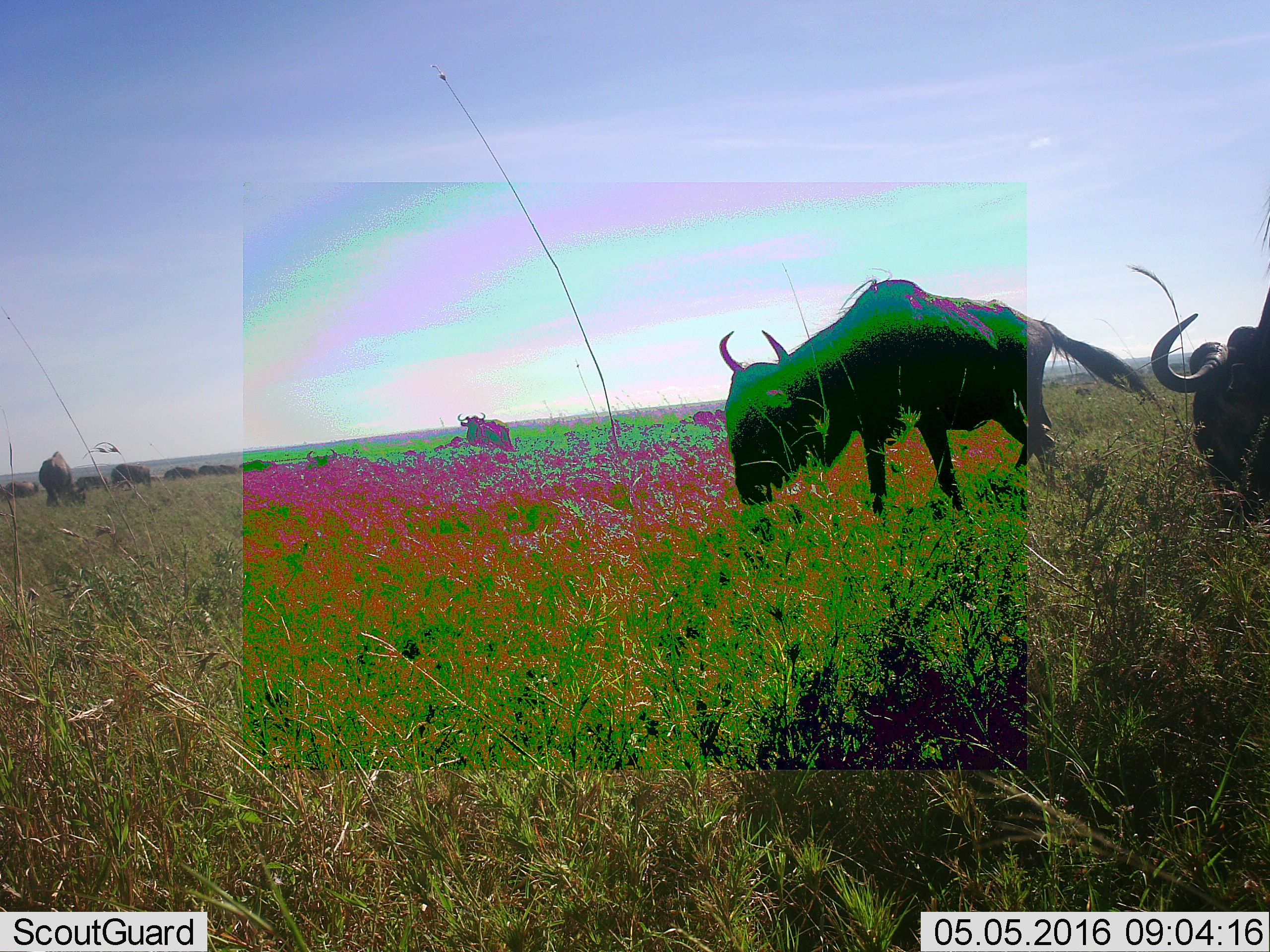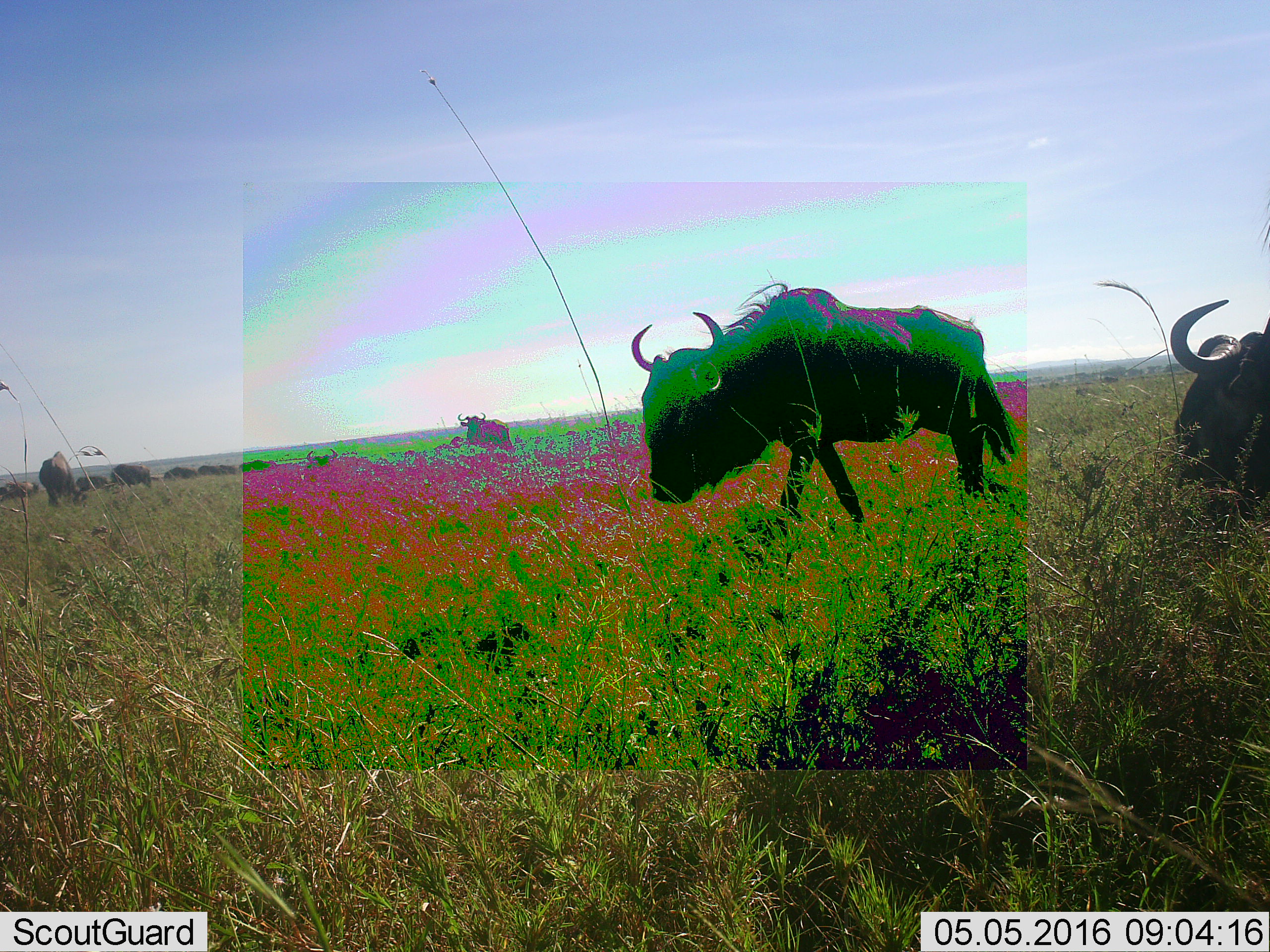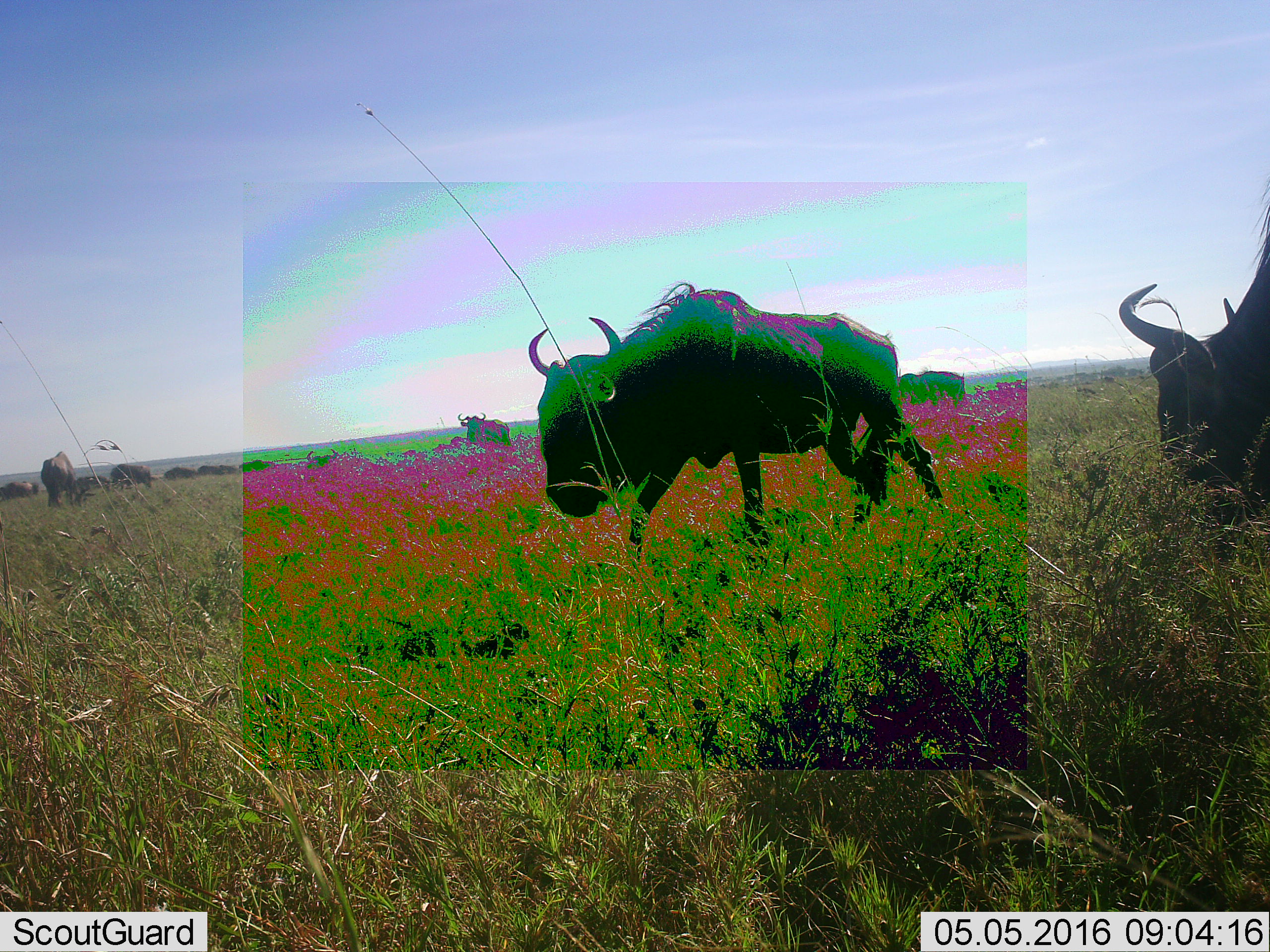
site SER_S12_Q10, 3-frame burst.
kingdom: Animalia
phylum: Chordata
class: Mammalia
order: Artiodactyla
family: Bovidae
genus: Connochaetes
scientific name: Connochaetes taurinus taurinus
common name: blue wildebeest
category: wildebeestblue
Wildebeestblue (blue wildebeest) (Connochaetes taurinus taurinus), count 11-50. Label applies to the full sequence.